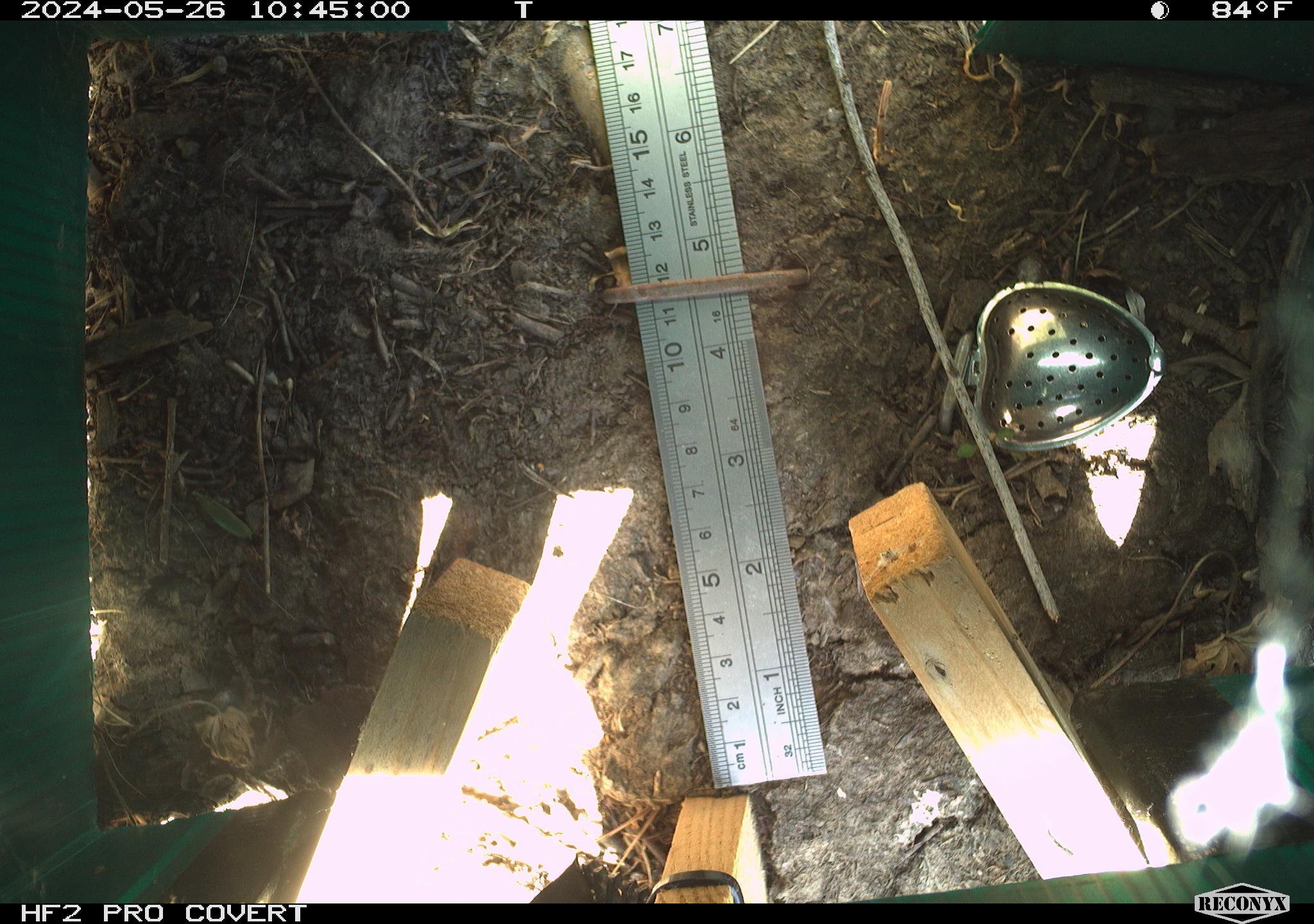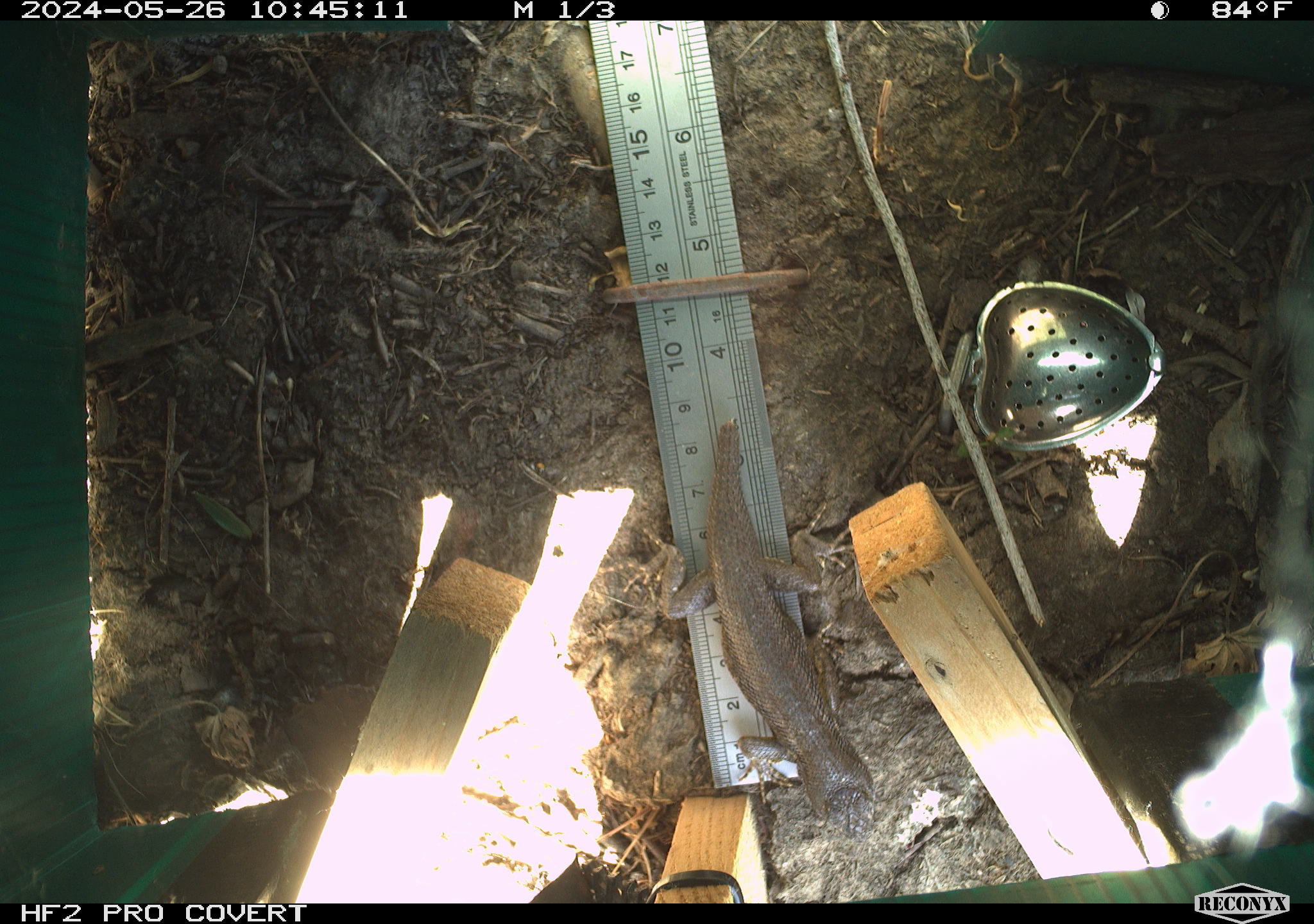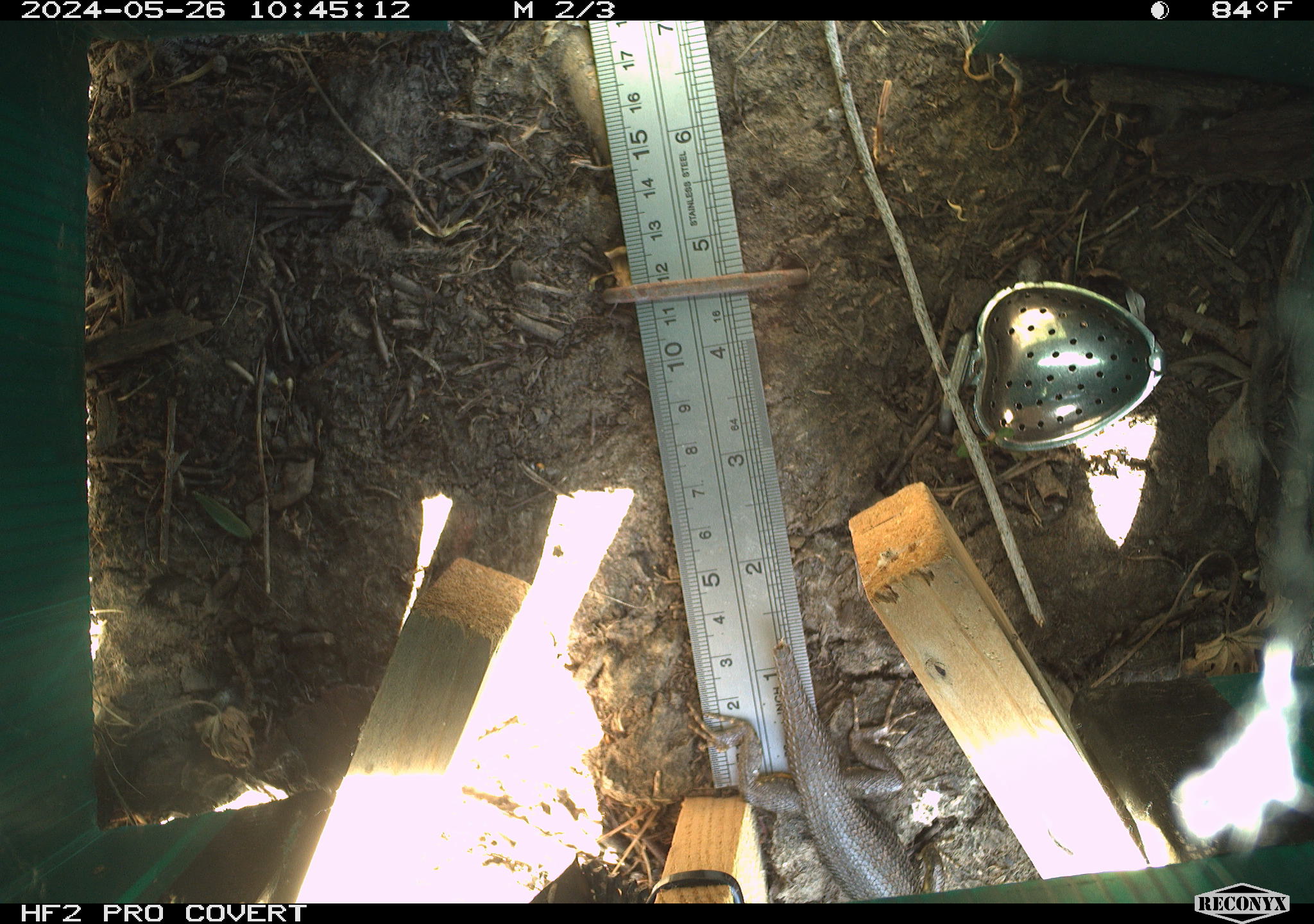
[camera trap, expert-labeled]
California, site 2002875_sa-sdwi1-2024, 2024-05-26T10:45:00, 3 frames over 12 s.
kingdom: Animalia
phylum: Chordata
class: Reptilia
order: Squamata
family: Phrynosomatidae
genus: Sceloporus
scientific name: Sceloporus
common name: spiny lizards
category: sceloporus species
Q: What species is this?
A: Sceloporus species (spiny lizards) (Sceloporus).